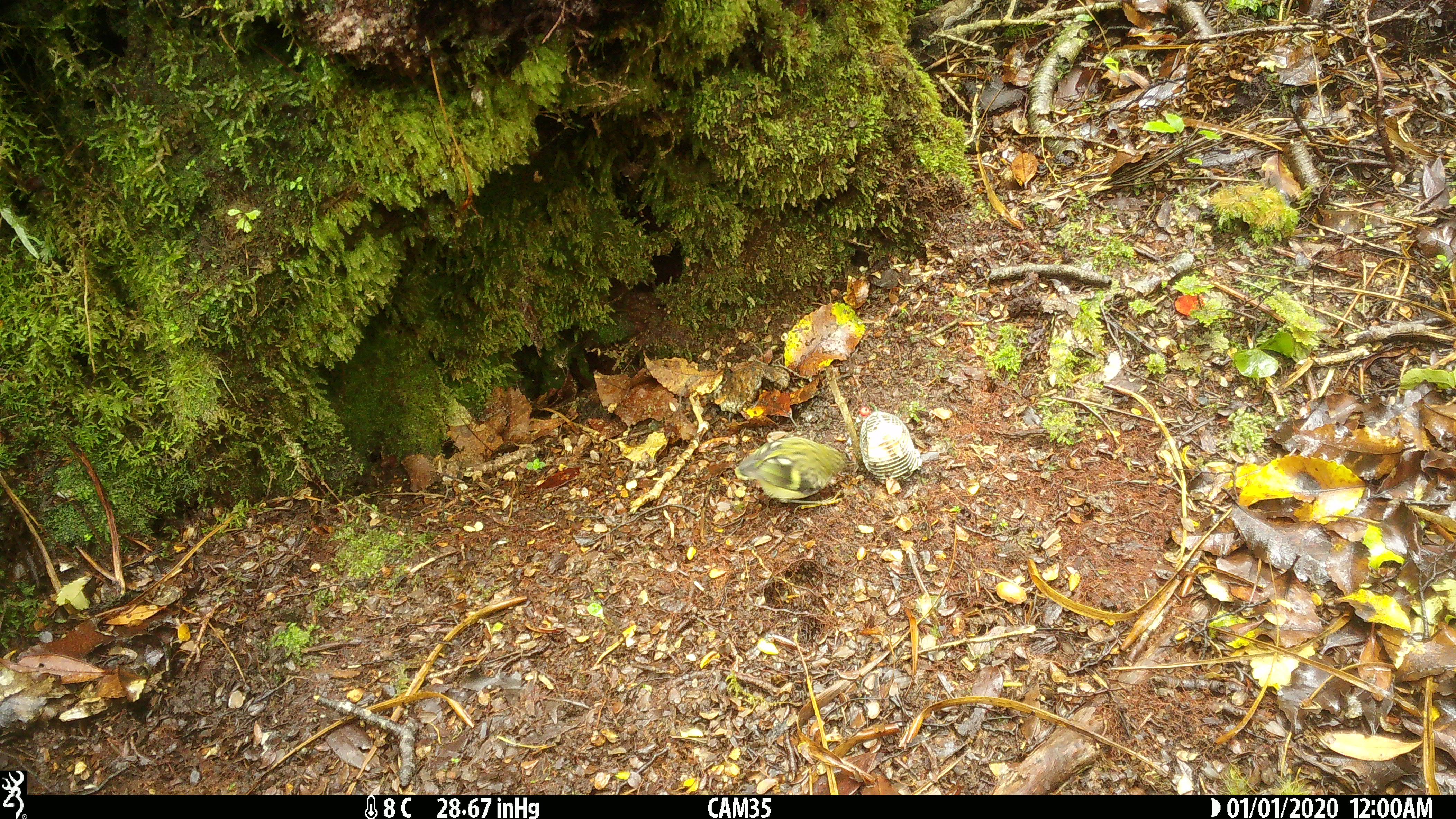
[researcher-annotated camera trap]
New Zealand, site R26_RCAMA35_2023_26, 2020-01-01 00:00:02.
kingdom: Animalia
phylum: Chordata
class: Aves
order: Passeriformes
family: Acanthisittidae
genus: Acanthisitta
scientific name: Acanthisitta chloris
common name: rifleman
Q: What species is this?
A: Rifleman (Acanthisitta chloris).